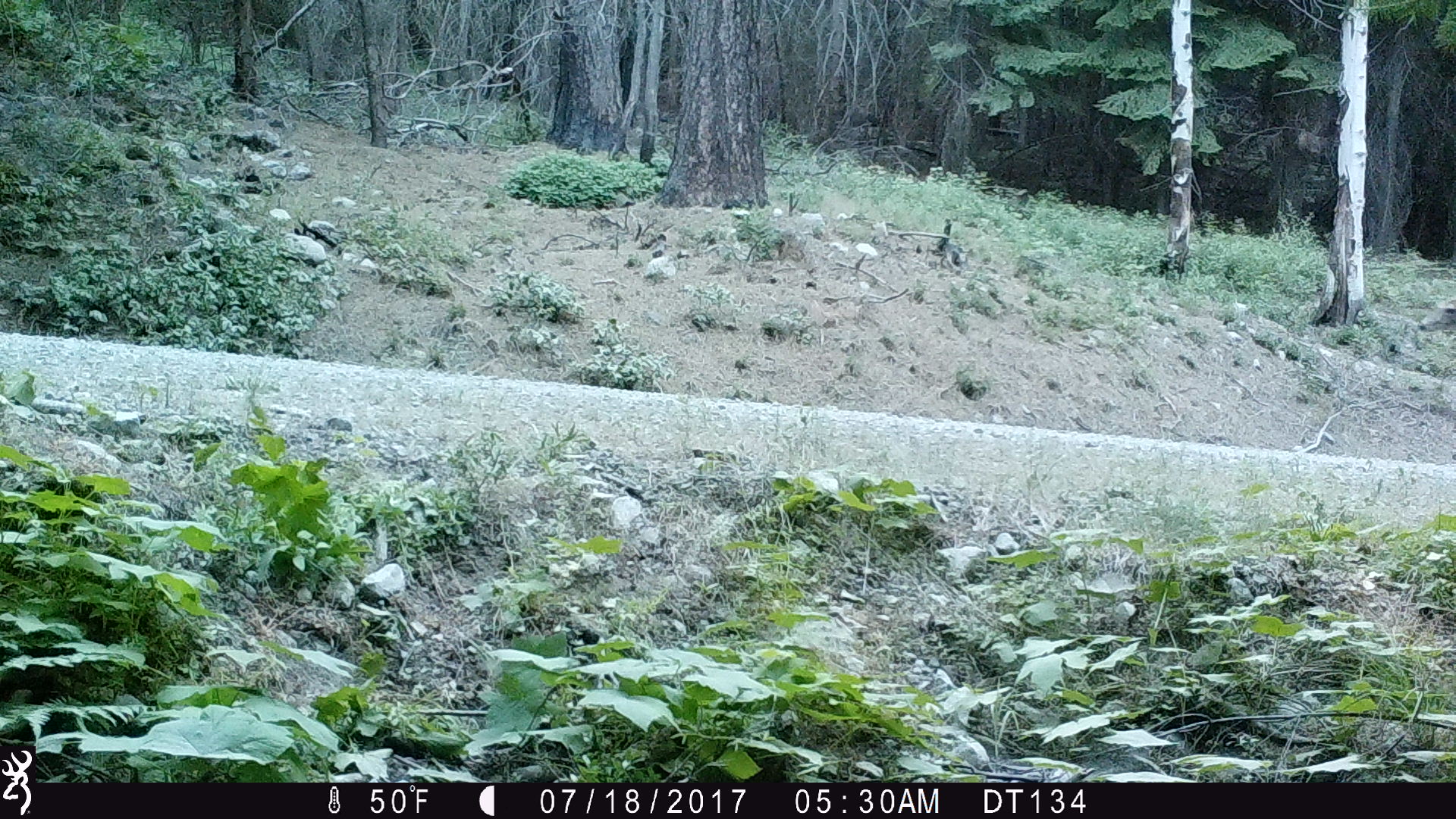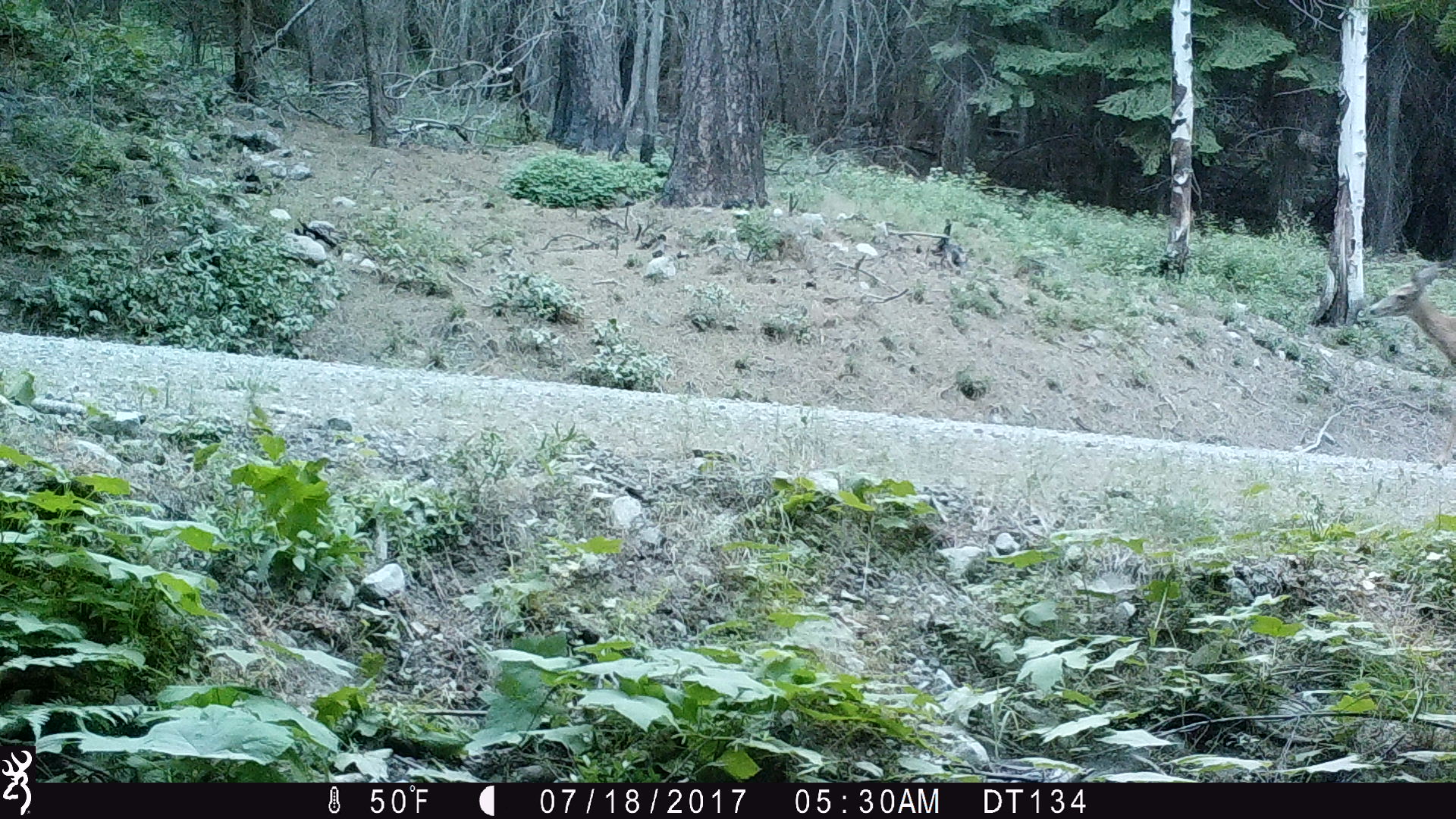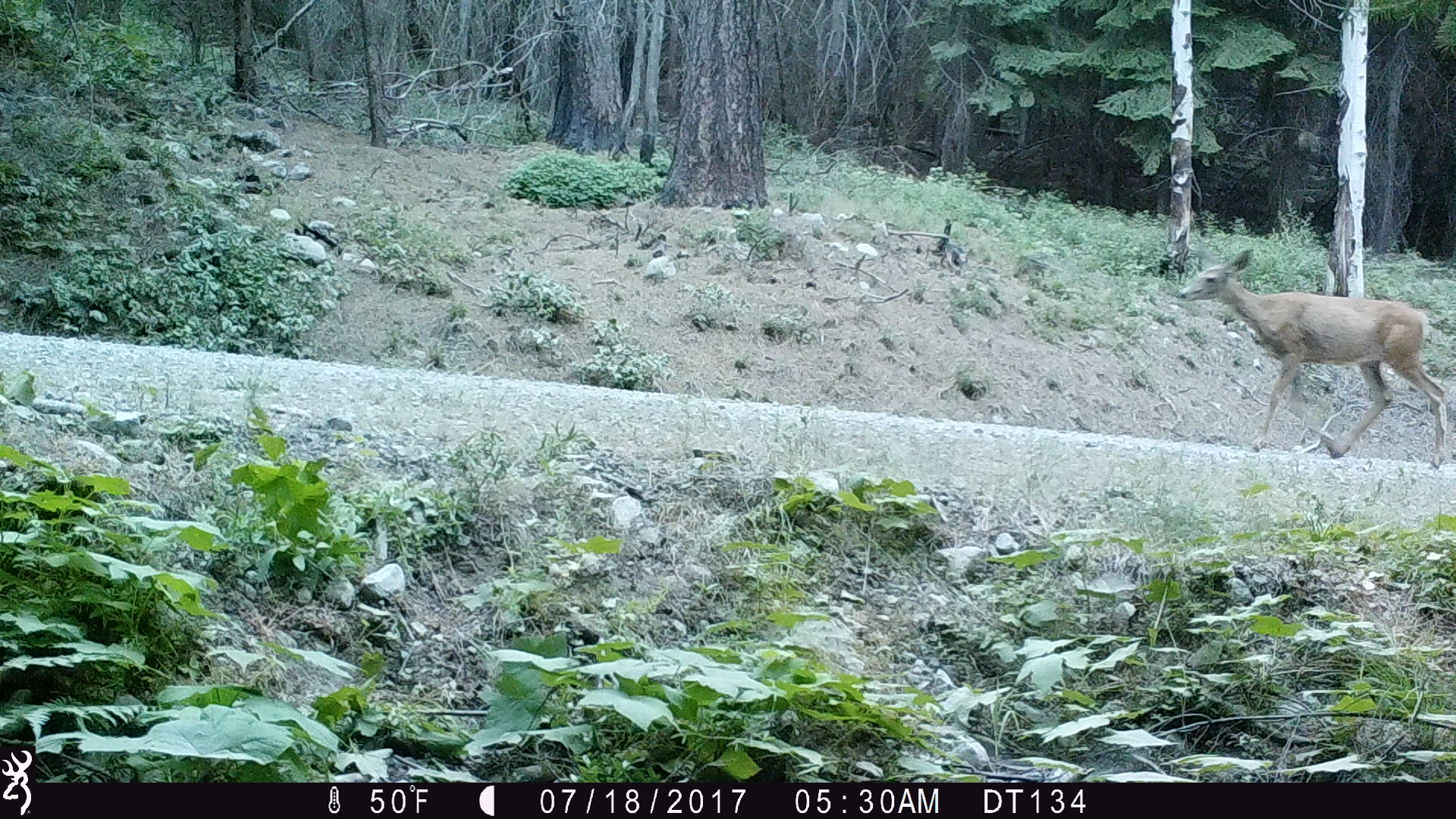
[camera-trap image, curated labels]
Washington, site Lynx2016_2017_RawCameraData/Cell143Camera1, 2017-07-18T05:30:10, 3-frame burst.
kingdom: Animalia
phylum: Chordata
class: Mammalia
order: Artiodactyla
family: Cervidae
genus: Odocoileus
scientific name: Odocoileus hemionus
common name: mule deer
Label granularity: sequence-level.